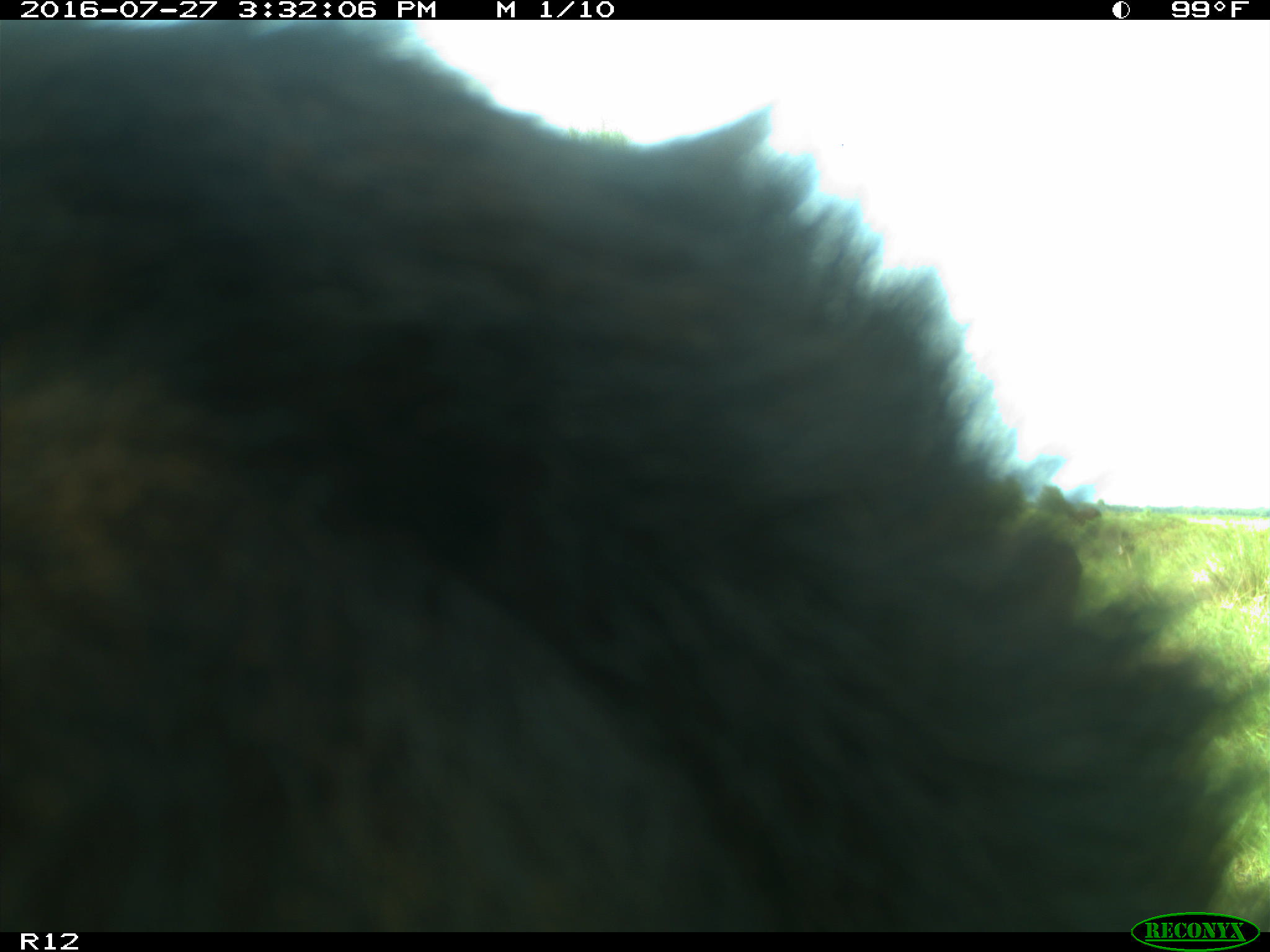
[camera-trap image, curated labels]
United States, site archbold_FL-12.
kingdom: Animalia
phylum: Chordata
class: Mammalia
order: Artiodactyla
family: Bovidae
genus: Bos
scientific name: Bos taurus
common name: domestic cow